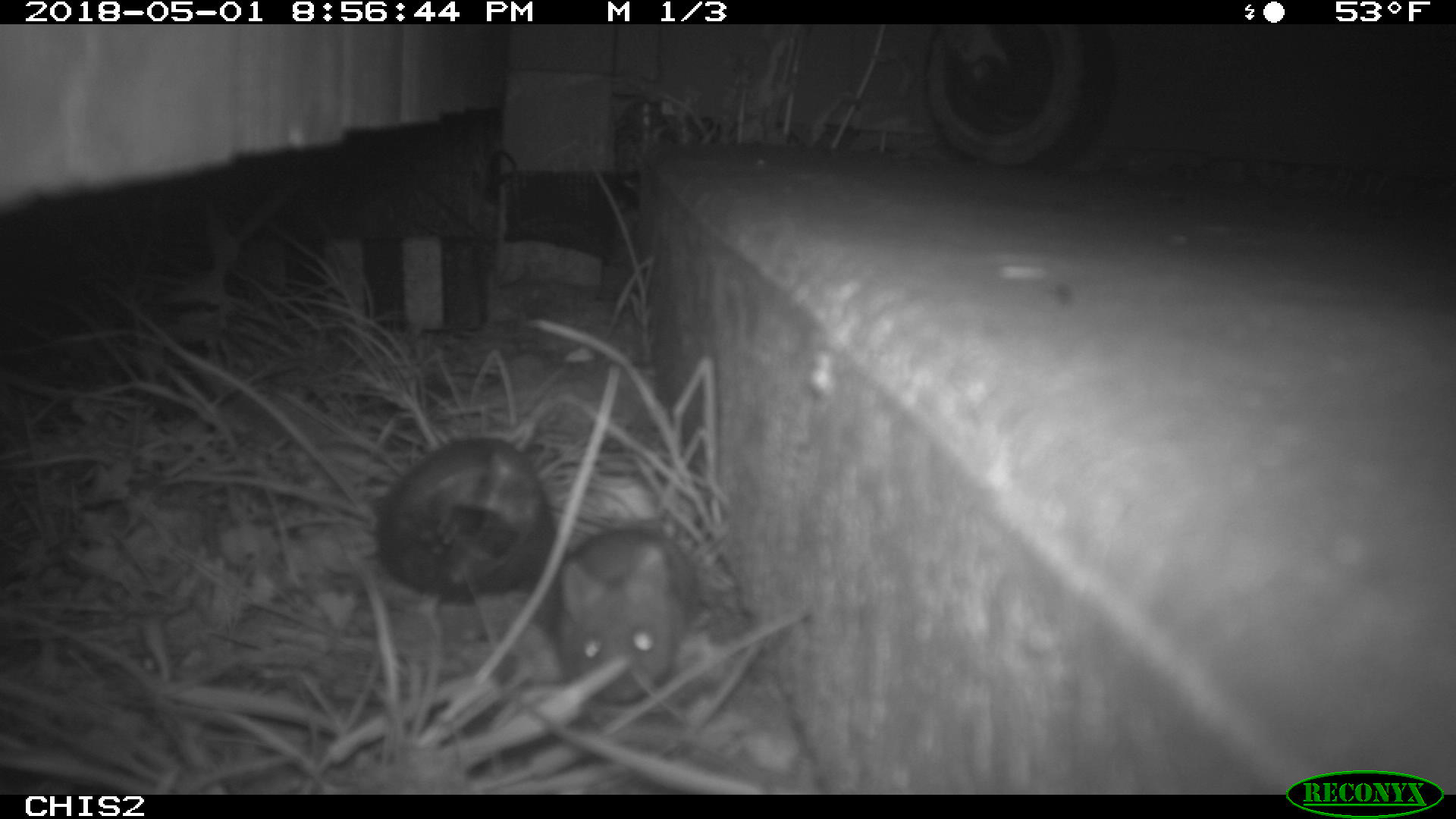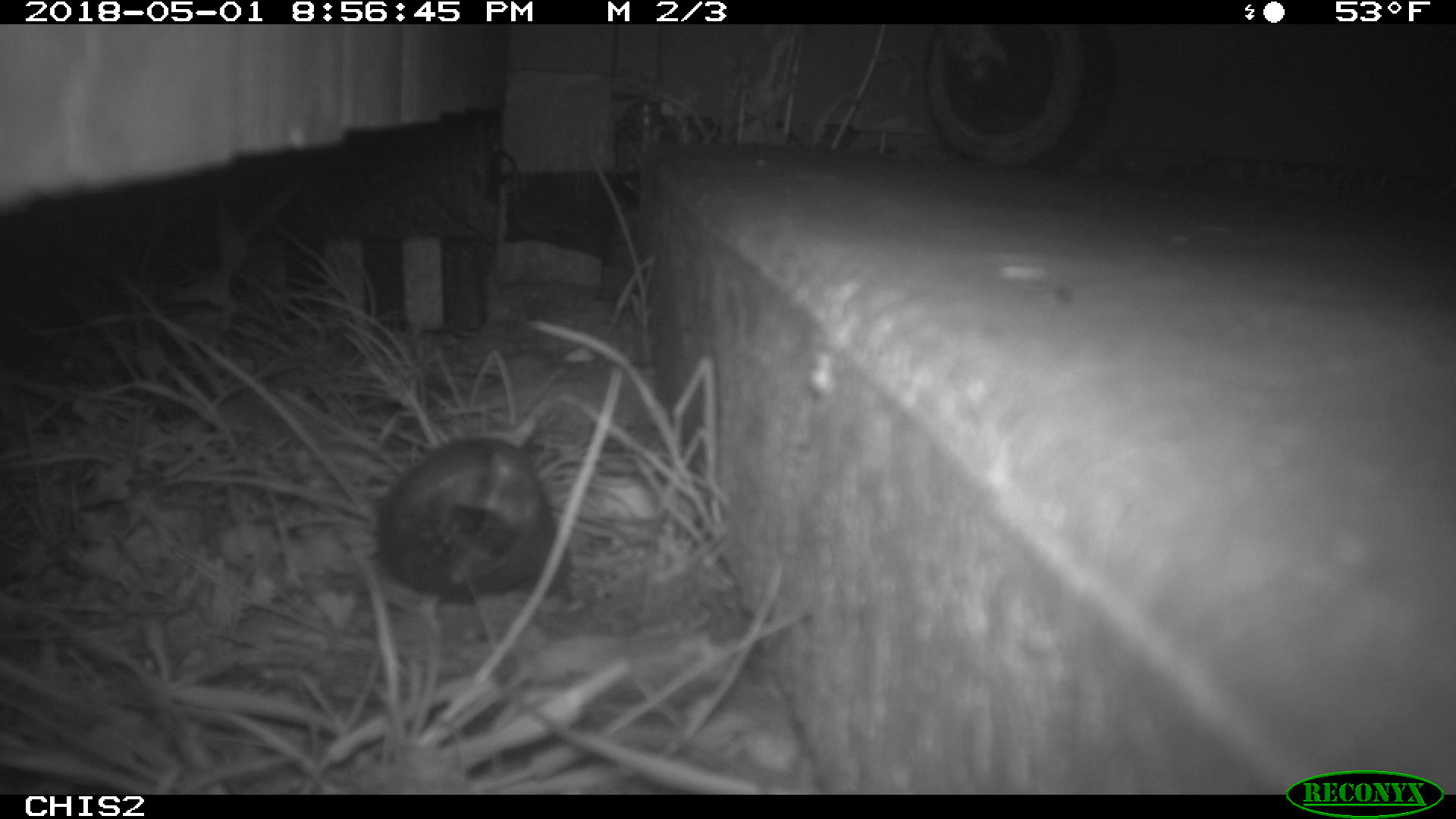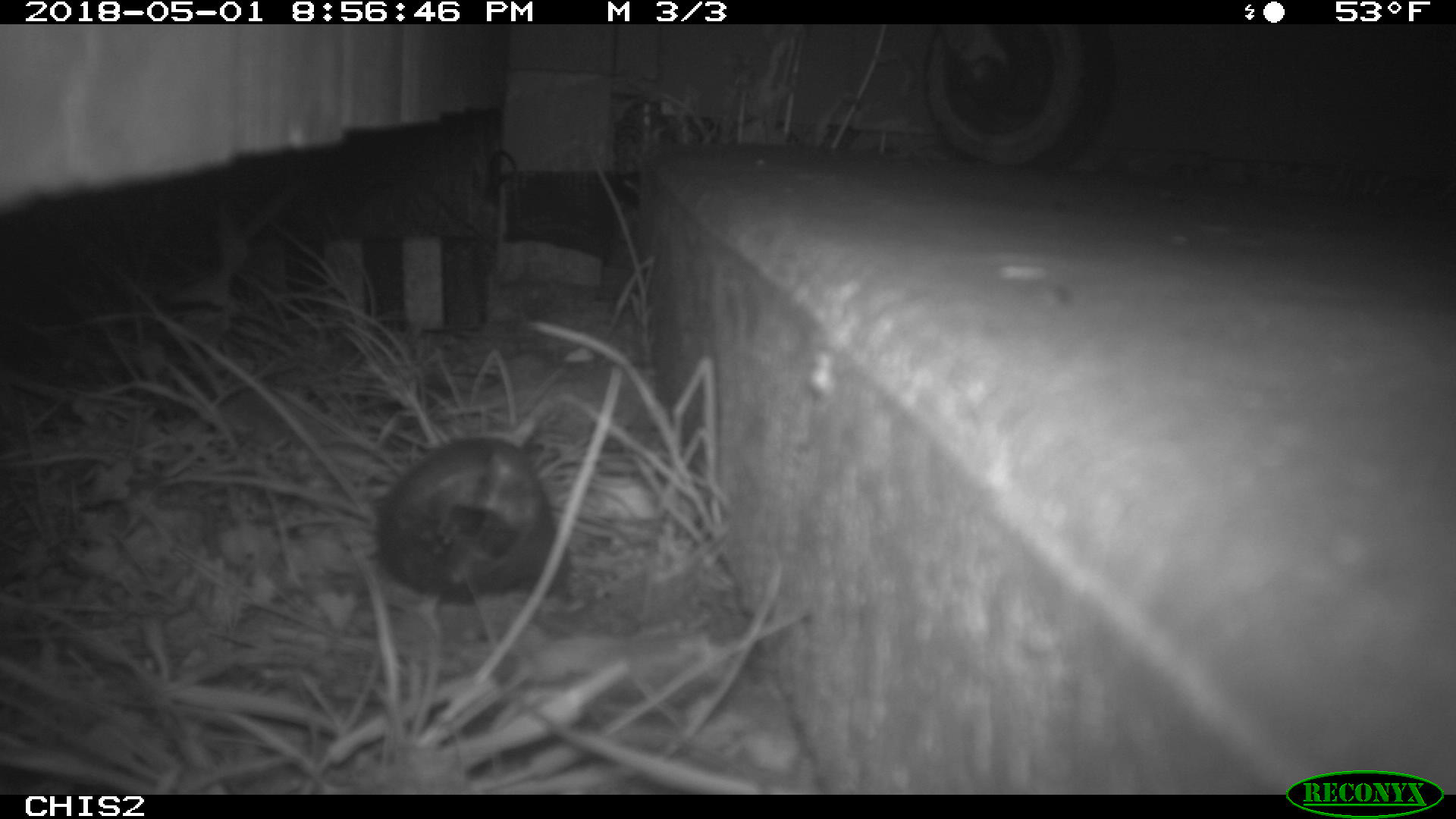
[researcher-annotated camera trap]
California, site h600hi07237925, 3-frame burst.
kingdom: Animalia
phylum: Chordata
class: Mammalia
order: Rodentia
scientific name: Rodentia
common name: rodent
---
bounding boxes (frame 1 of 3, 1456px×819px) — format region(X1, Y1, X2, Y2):
rodent: region(538, 516, 697, 702)